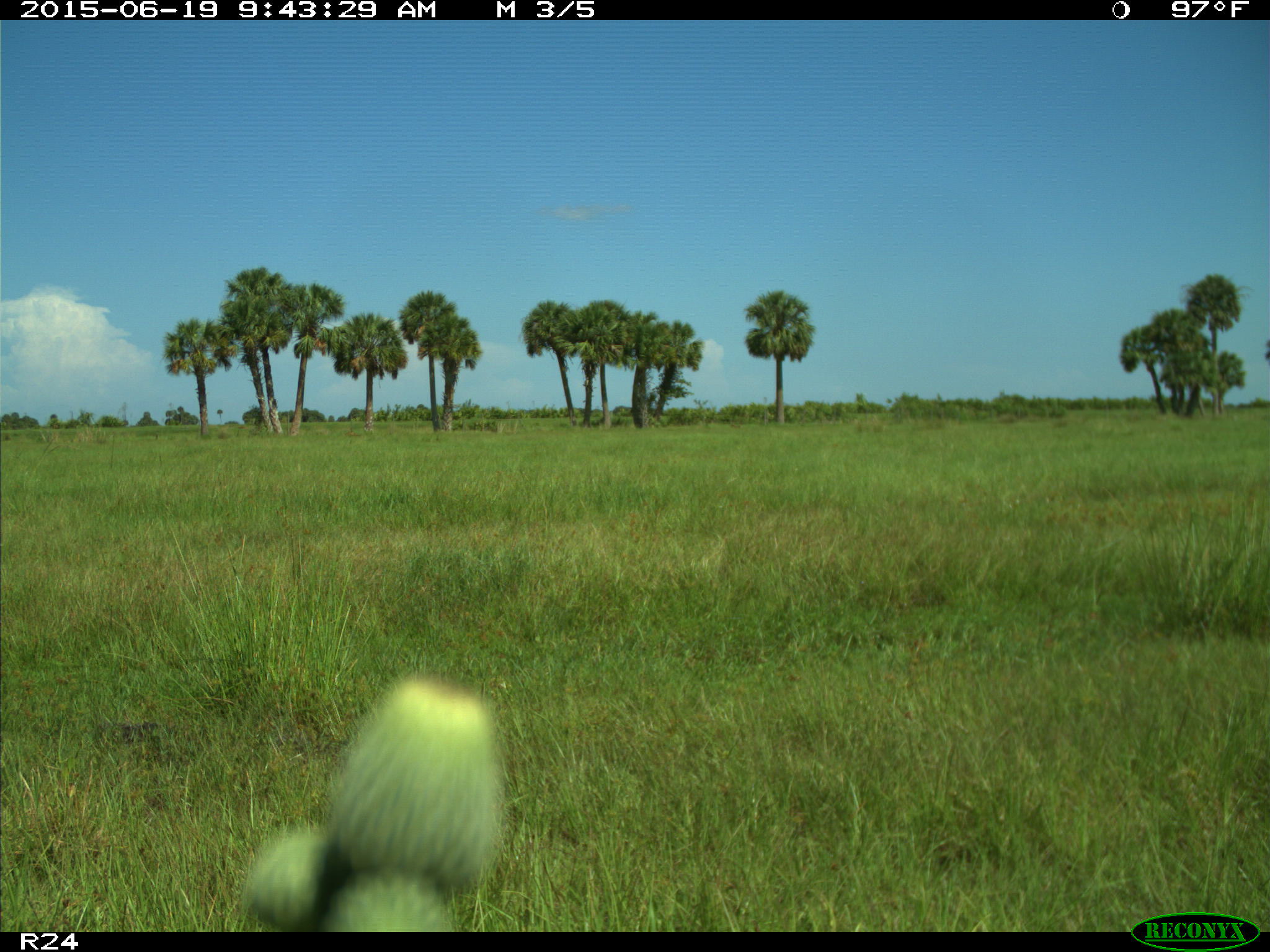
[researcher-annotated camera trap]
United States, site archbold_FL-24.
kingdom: Animalia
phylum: Chordata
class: Mammalia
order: Artiodactyla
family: Bovidae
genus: Bos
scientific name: Bos taurus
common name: domestic cow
Bos taurus (domestic cow).